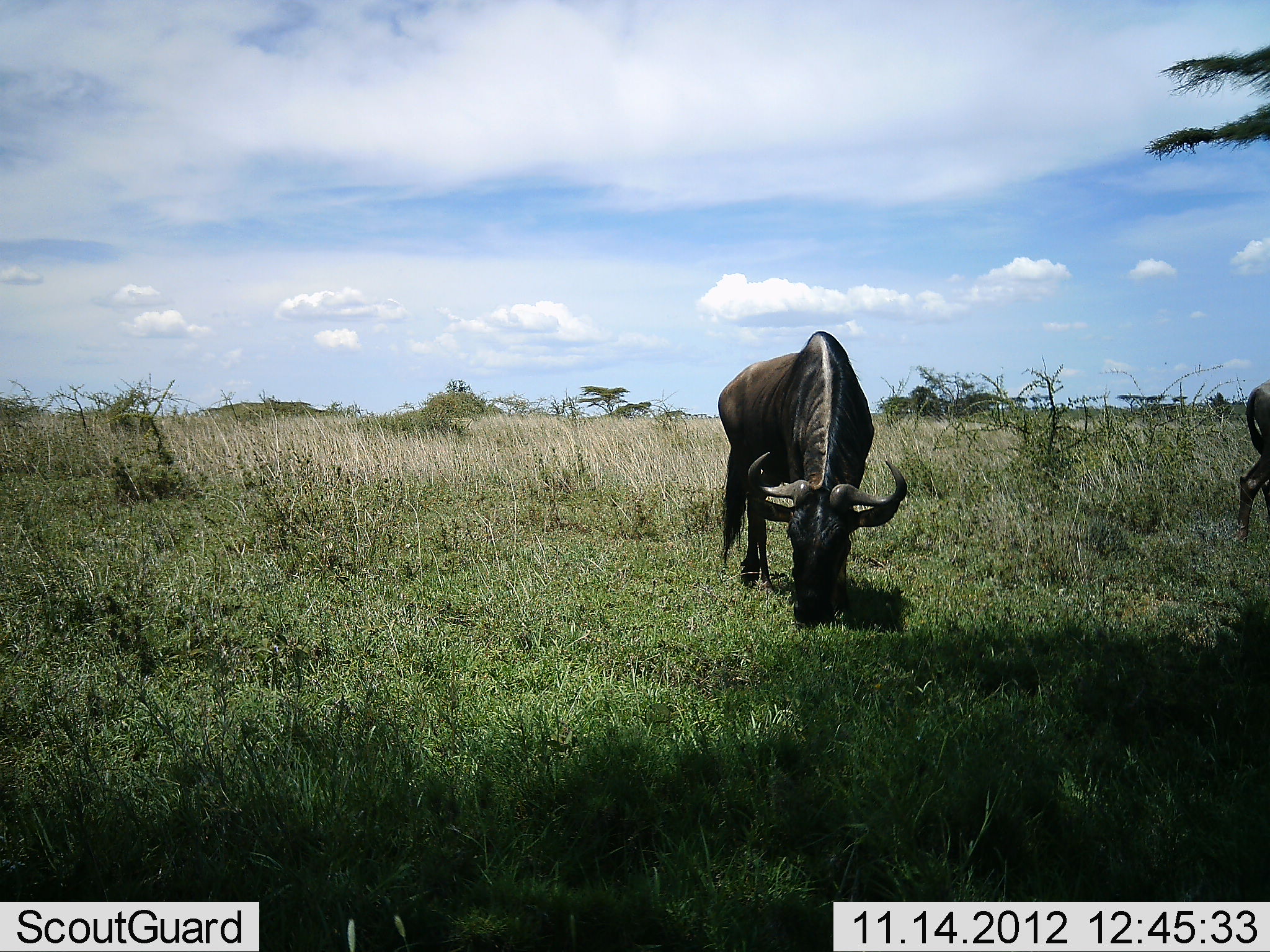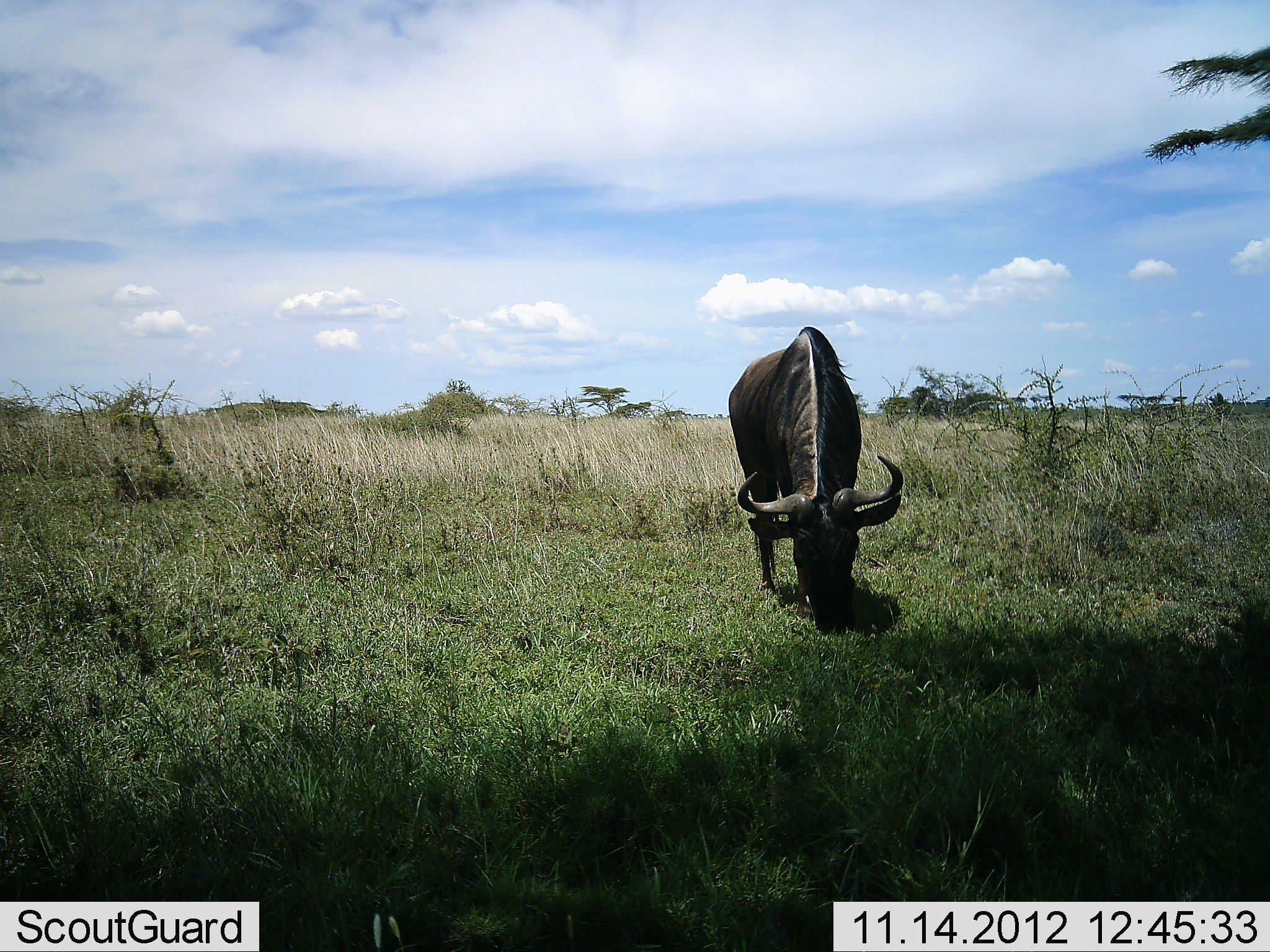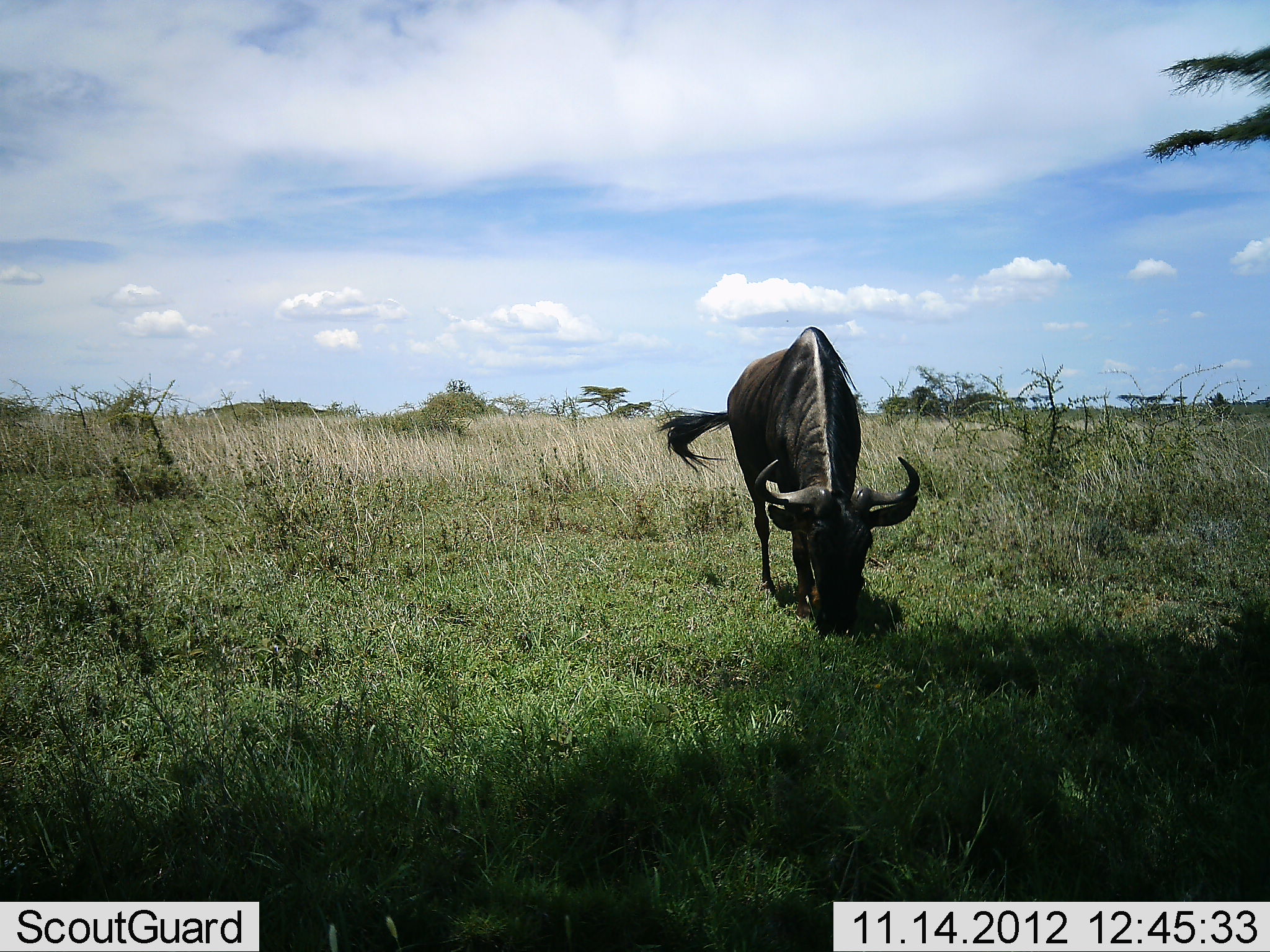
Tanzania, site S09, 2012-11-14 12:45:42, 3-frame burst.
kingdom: Animalia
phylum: Chordata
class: Mammalia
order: Artiodactyla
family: Bovidae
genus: Connochaetes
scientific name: Connochaetes taurinus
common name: blue wildebeest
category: wildebeest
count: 2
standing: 18%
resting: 0%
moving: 27%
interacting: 0%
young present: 0%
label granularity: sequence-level